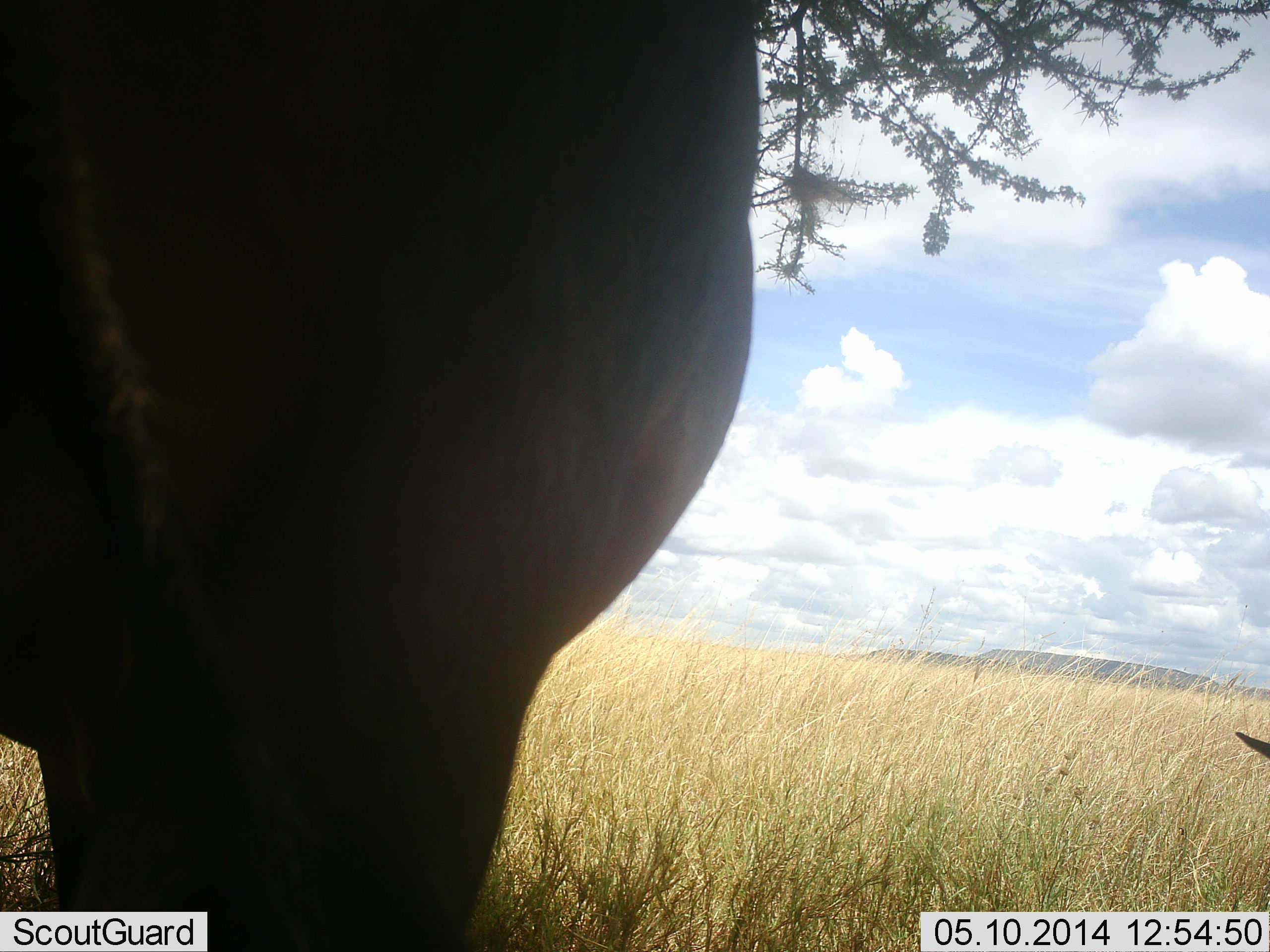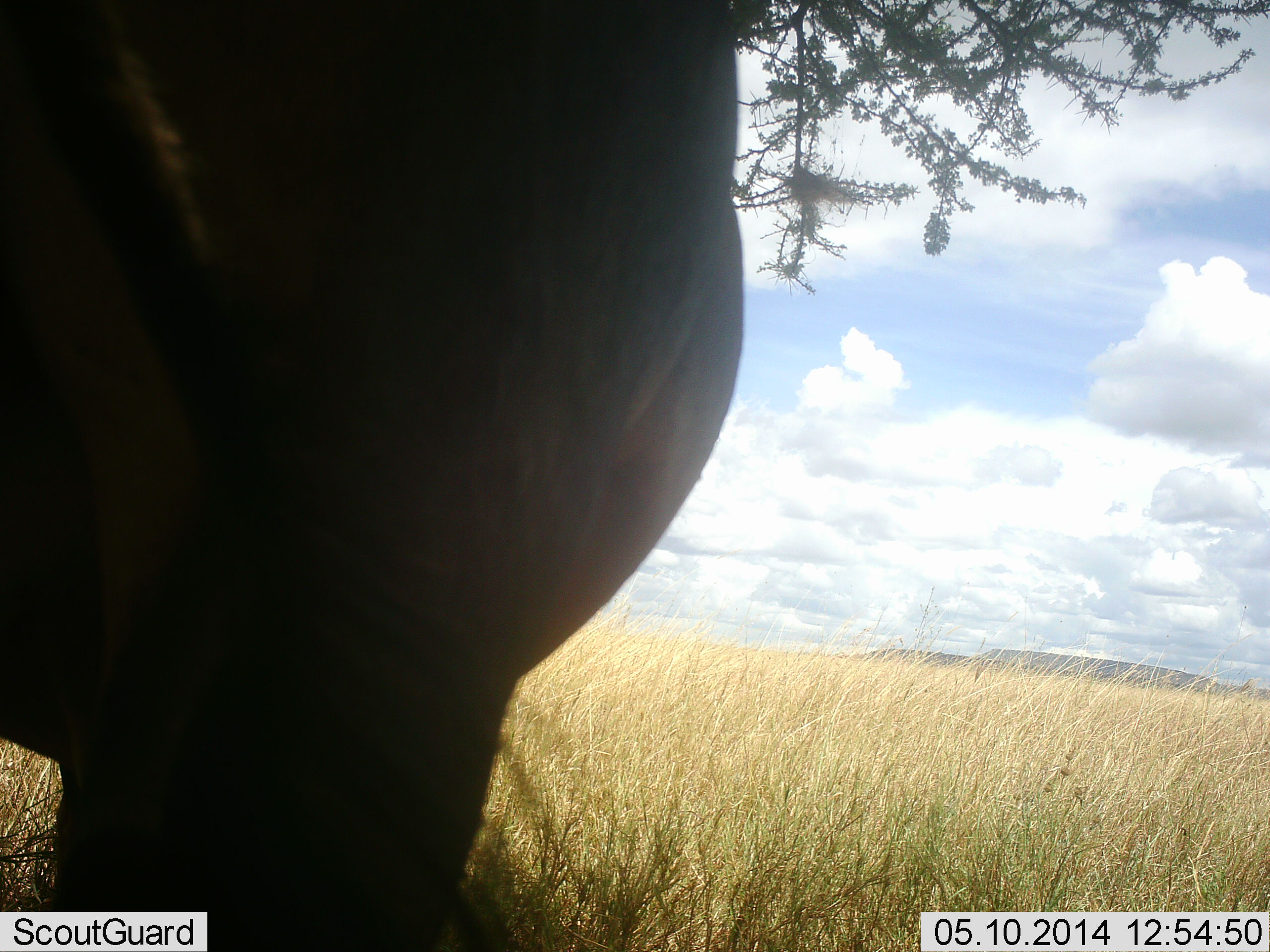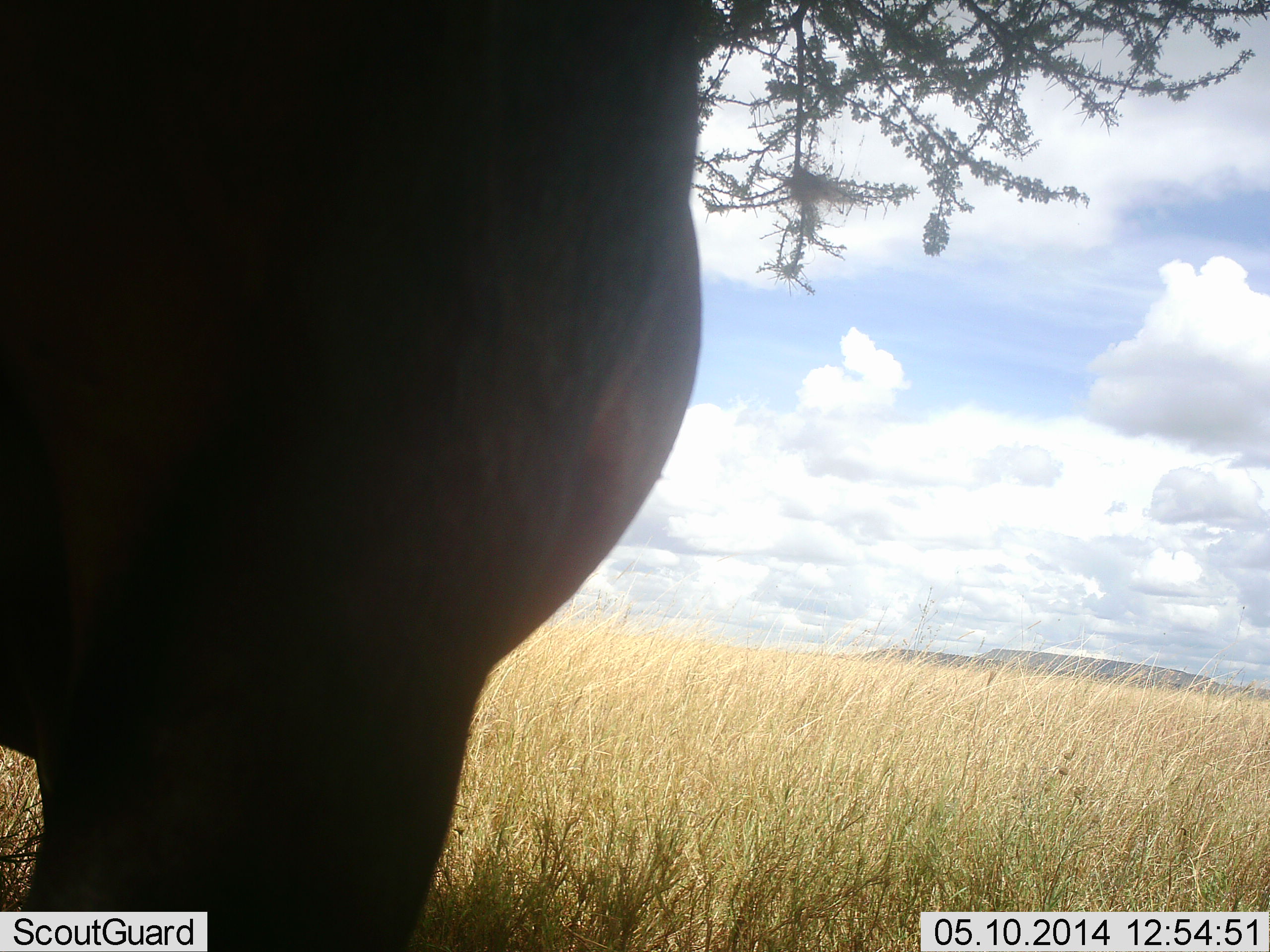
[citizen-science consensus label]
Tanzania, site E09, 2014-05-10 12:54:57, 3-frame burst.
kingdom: Animalia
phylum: Chordata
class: Mammalia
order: Artiodactyla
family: Bovidae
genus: Syncerus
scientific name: Syncerus caffer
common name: cape buffalo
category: buffalo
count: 1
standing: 100%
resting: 14%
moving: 0%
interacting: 0%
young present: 0%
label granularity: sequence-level